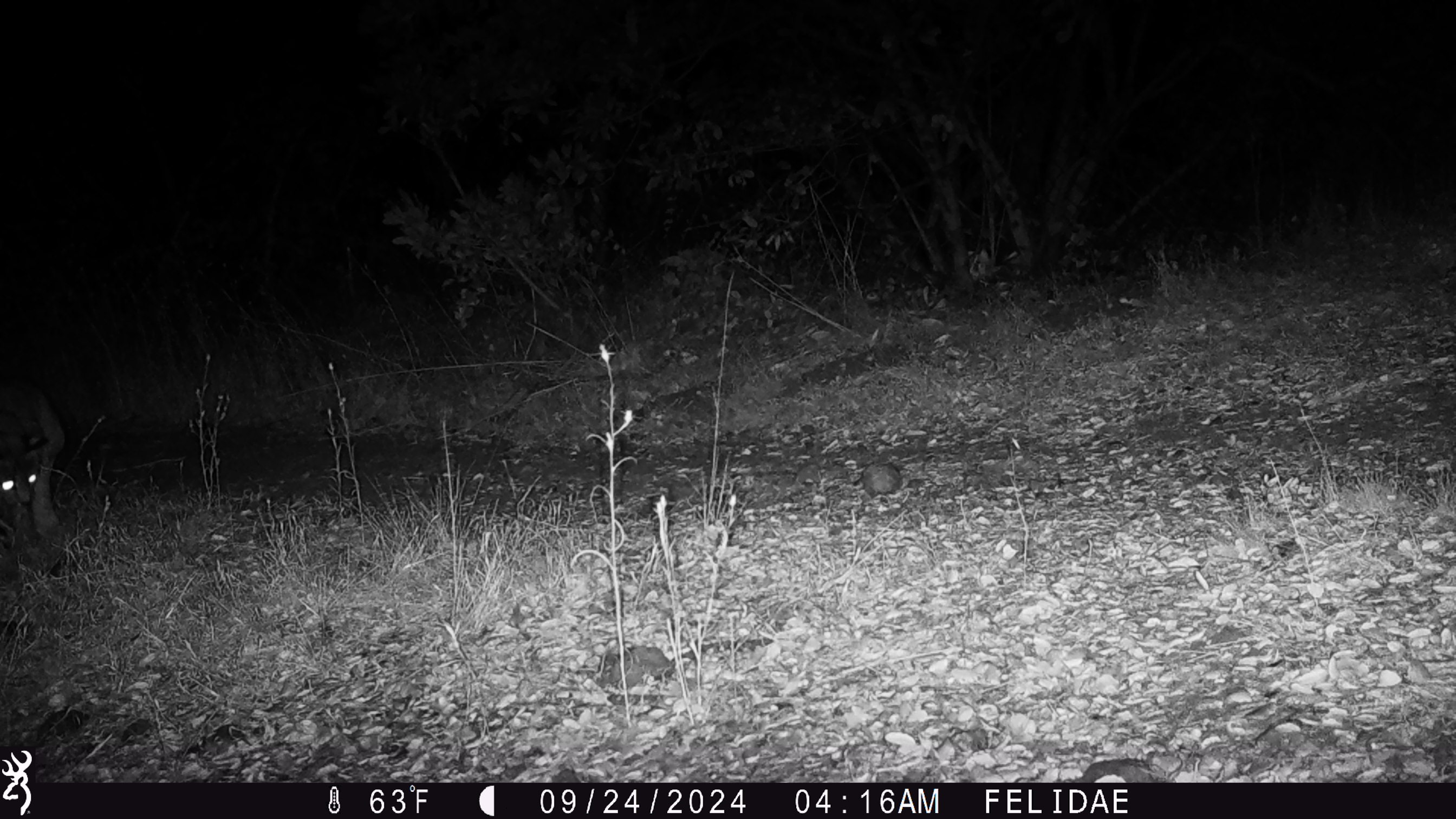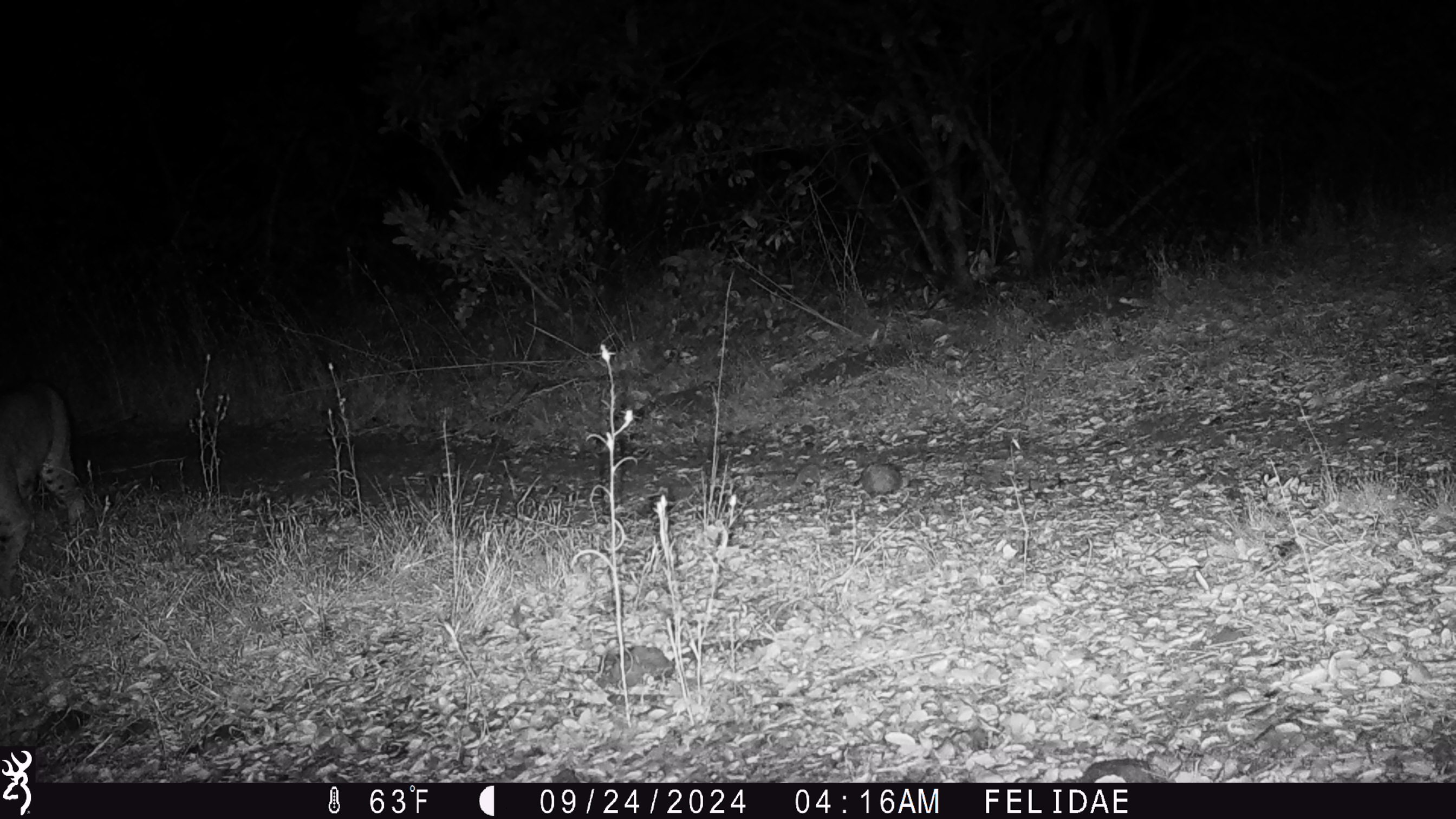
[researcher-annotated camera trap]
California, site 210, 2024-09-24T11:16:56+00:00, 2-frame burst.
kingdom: Animalia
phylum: Chordata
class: Mammalia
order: Carnivora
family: Felidae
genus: Lynx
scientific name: Lynx rufus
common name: bobcat